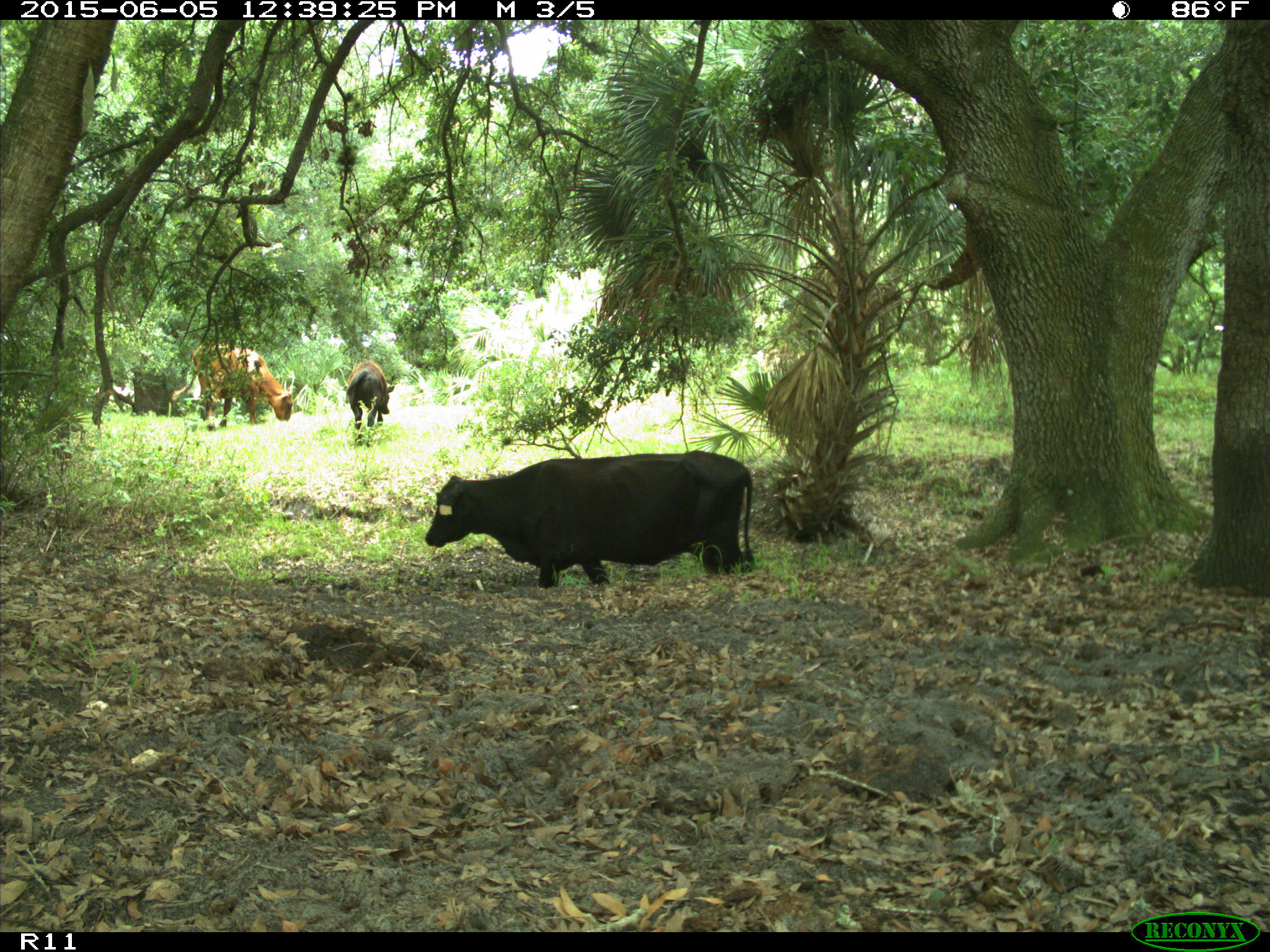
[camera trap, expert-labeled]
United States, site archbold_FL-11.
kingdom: Animalia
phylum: Chordata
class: Mammalia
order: Artiodactyla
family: Bovidae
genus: Bos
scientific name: Bos taurus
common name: domestic cow